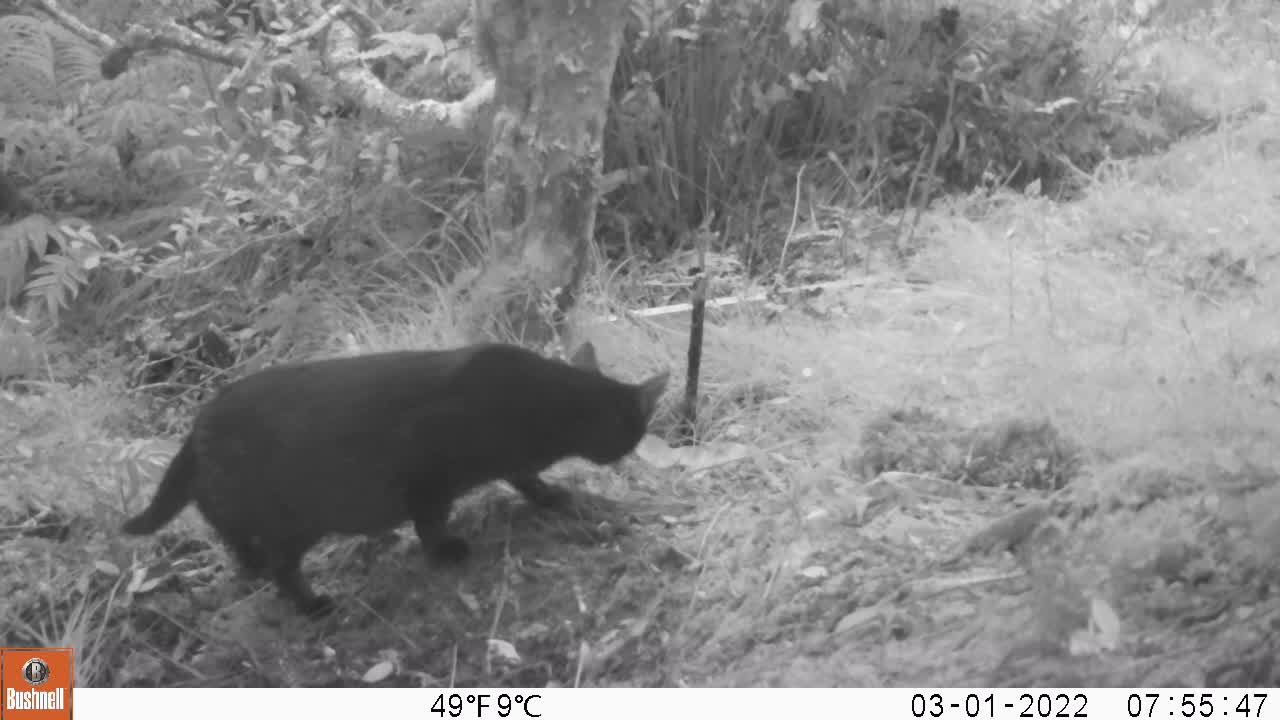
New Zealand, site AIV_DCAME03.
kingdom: Animalia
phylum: Chordata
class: Mammalia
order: Carnivora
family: Felidae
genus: Felis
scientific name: Felis catus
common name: domestic cat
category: cat